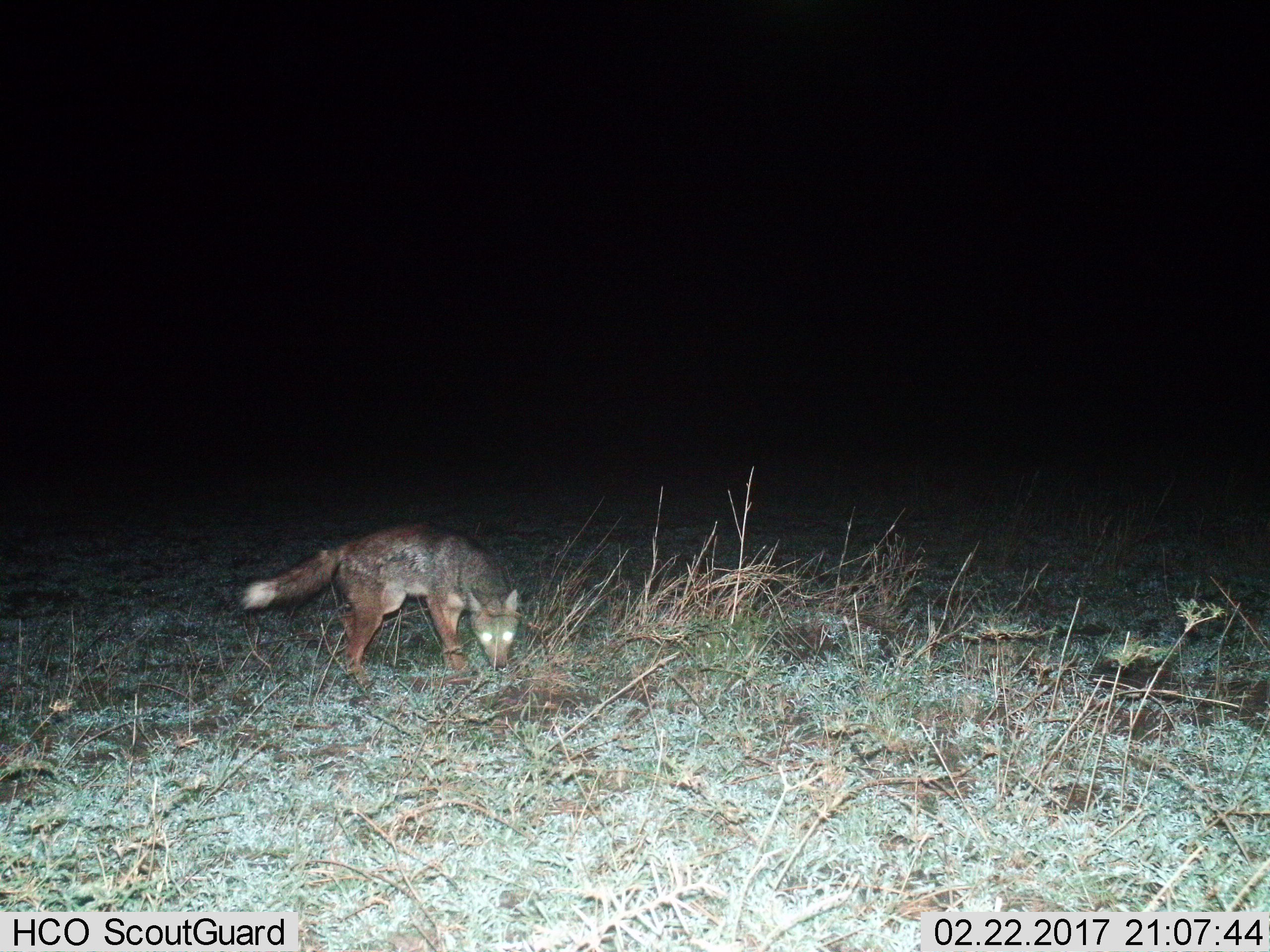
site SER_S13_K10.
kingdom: Animalia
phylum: Chordata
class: Mammalia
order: Carnivora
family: Canidae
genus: Lupulella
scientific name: Lupulella mesomelas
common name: black-backed jackal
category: jackalblackbacked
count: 1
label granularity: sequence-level